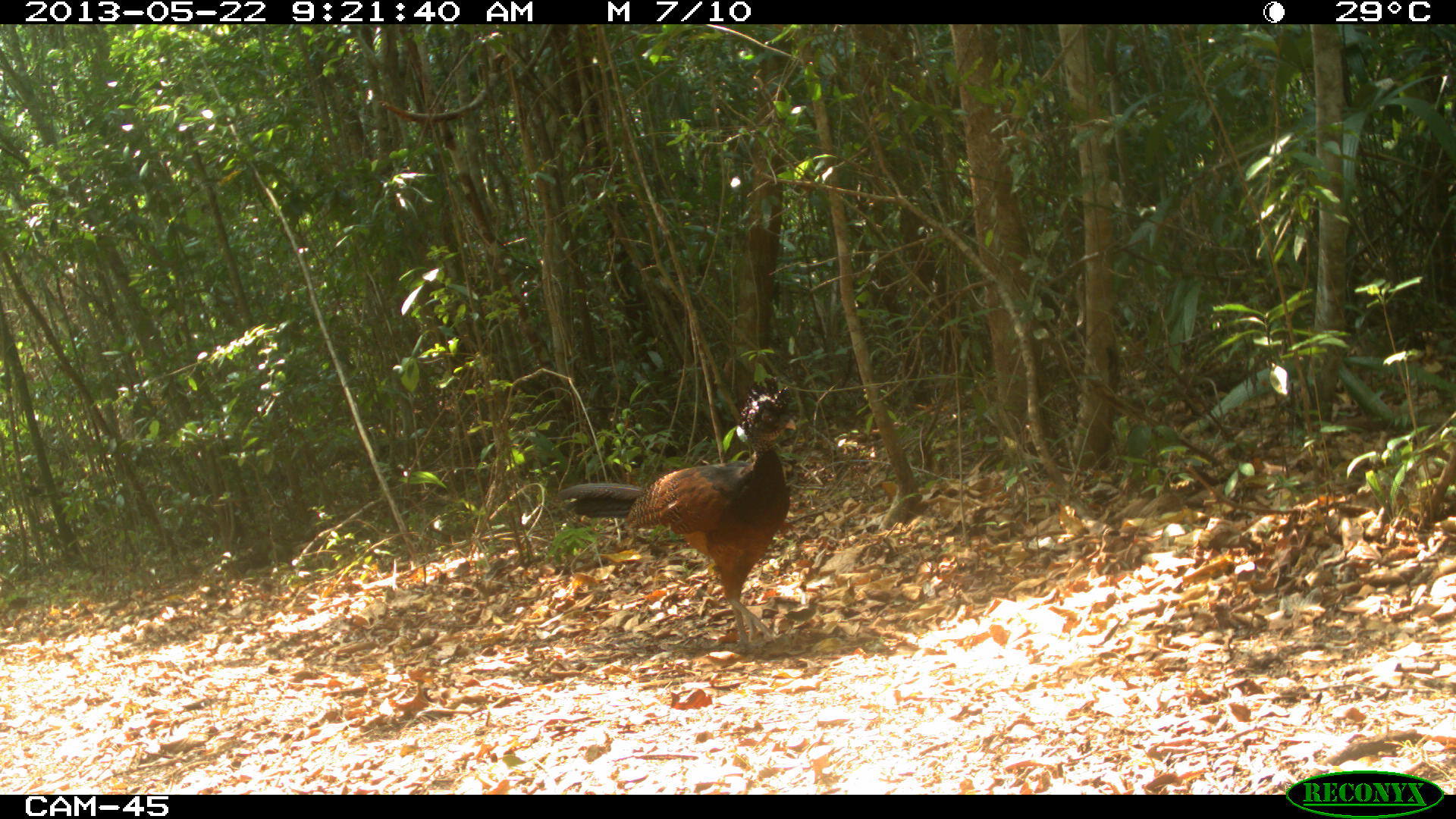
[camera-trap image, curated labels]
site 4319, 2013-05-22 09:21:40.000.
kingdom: Animalia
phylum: Chordata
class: Aves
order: Galliformes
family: Cracidae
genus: Crax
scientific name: Crax rubra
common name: great curassow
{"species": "Crax rubra (great curassow)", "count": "1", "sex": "female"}